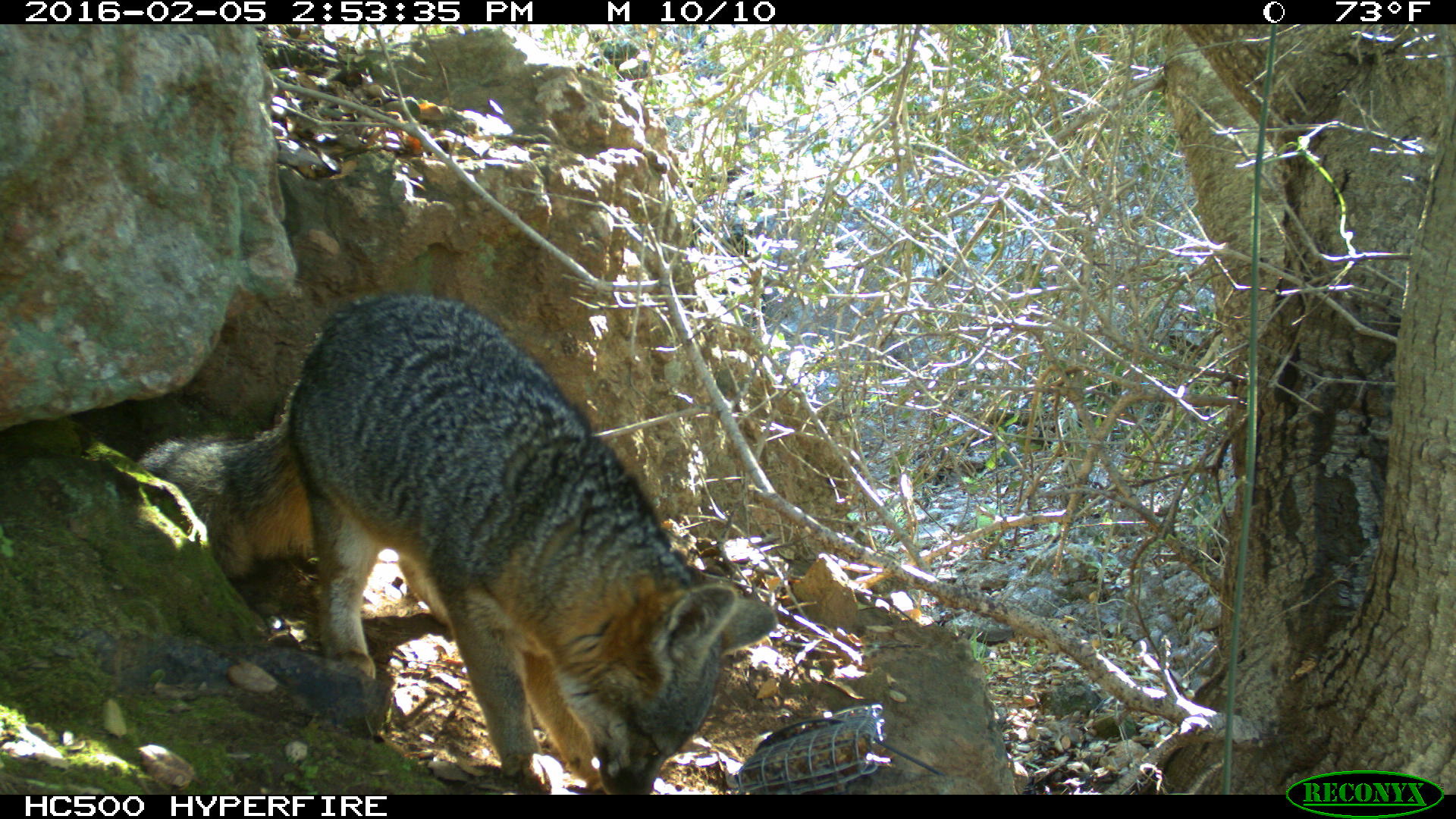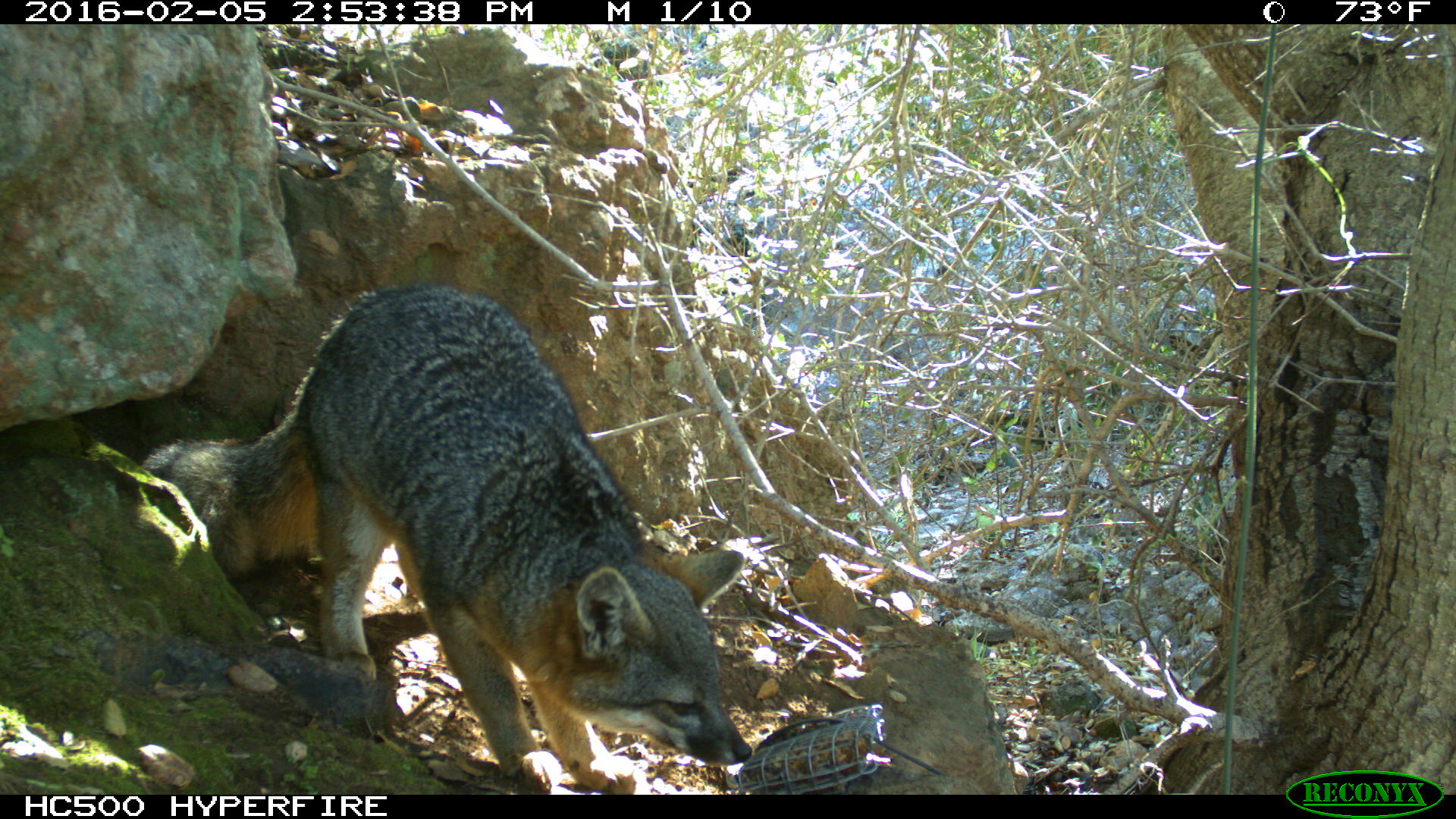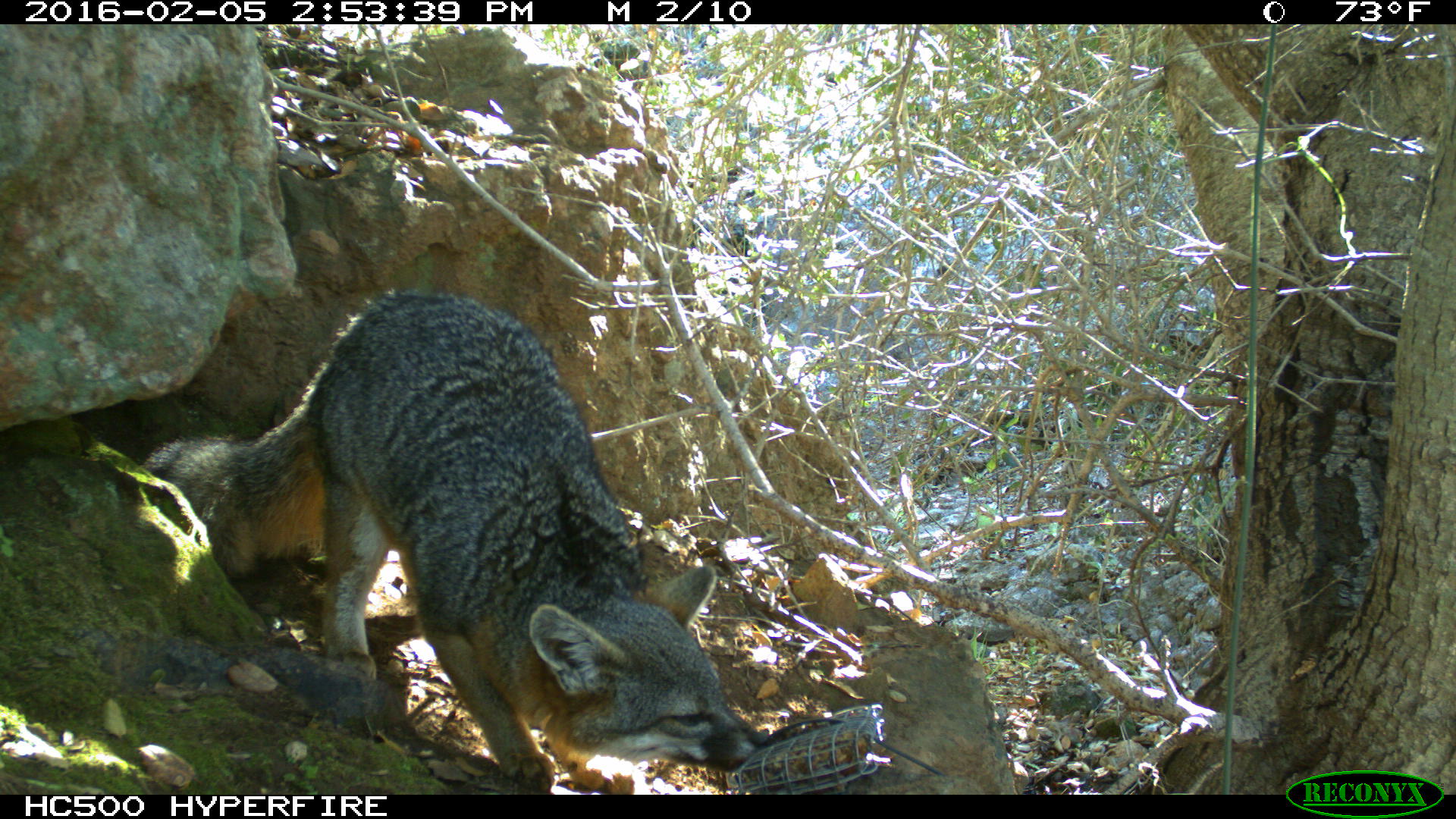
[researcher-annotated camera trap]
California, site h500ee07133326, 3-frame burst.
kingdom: Animalia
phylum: Chordata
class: Mammalia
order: Carnivora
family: Canidae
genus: Urocyon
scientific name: Urocyon littoralis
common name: island fox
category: fox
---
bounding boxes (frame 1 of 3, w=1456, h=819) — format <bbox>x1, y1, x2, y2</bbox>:
fox: <bbox>137, 295, 777, 794</bbox>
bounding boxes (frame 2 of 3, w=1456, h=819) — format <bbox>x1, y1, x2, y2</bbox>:
fox: <bbox>137, 284, 749, 794</bbox>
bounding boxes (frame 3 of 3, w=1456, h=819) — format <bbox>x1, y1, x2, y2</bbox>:
fox: <bbox>137, 287, 767, 795</bbox>